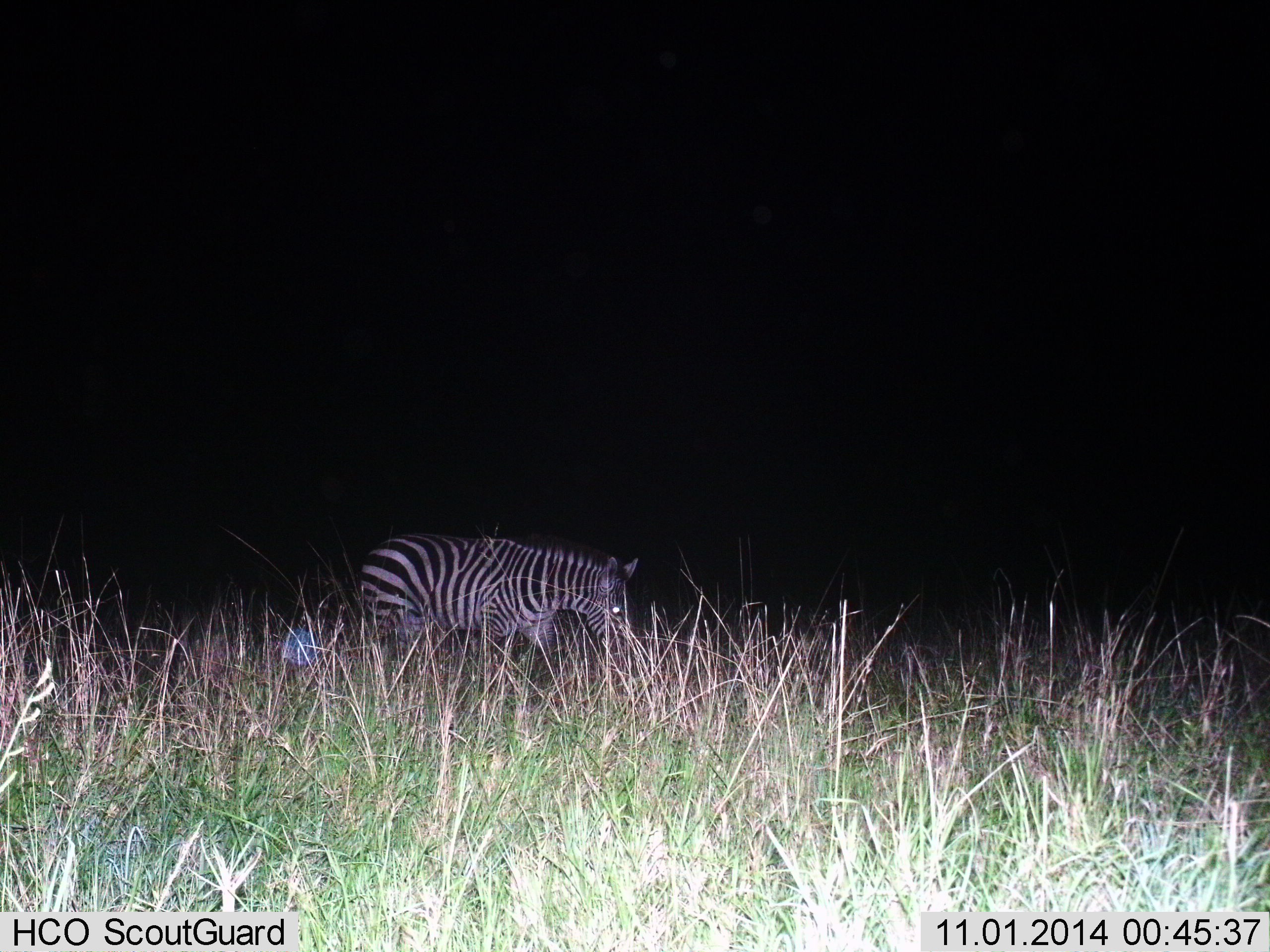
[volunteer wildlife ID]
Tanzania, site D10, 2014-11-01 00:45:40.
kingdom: Animalia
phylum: Chordata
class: Mammalia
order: Perissodactyla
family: Equidae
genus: Equus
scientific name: Equus quagga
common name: plains zebra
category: zebra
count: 1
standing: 40%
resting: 0%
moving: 20%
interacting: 0%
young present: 0%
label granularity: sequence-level